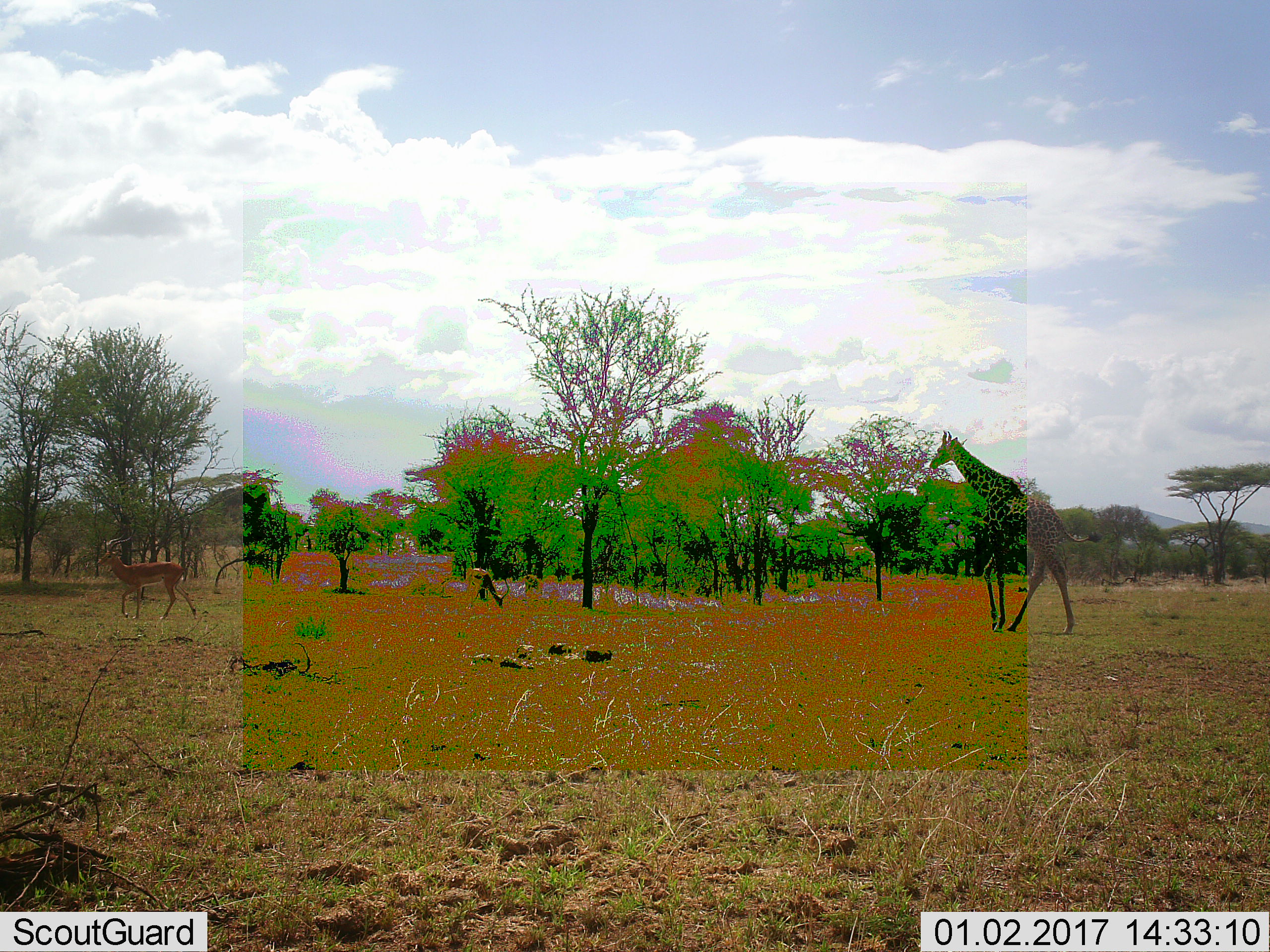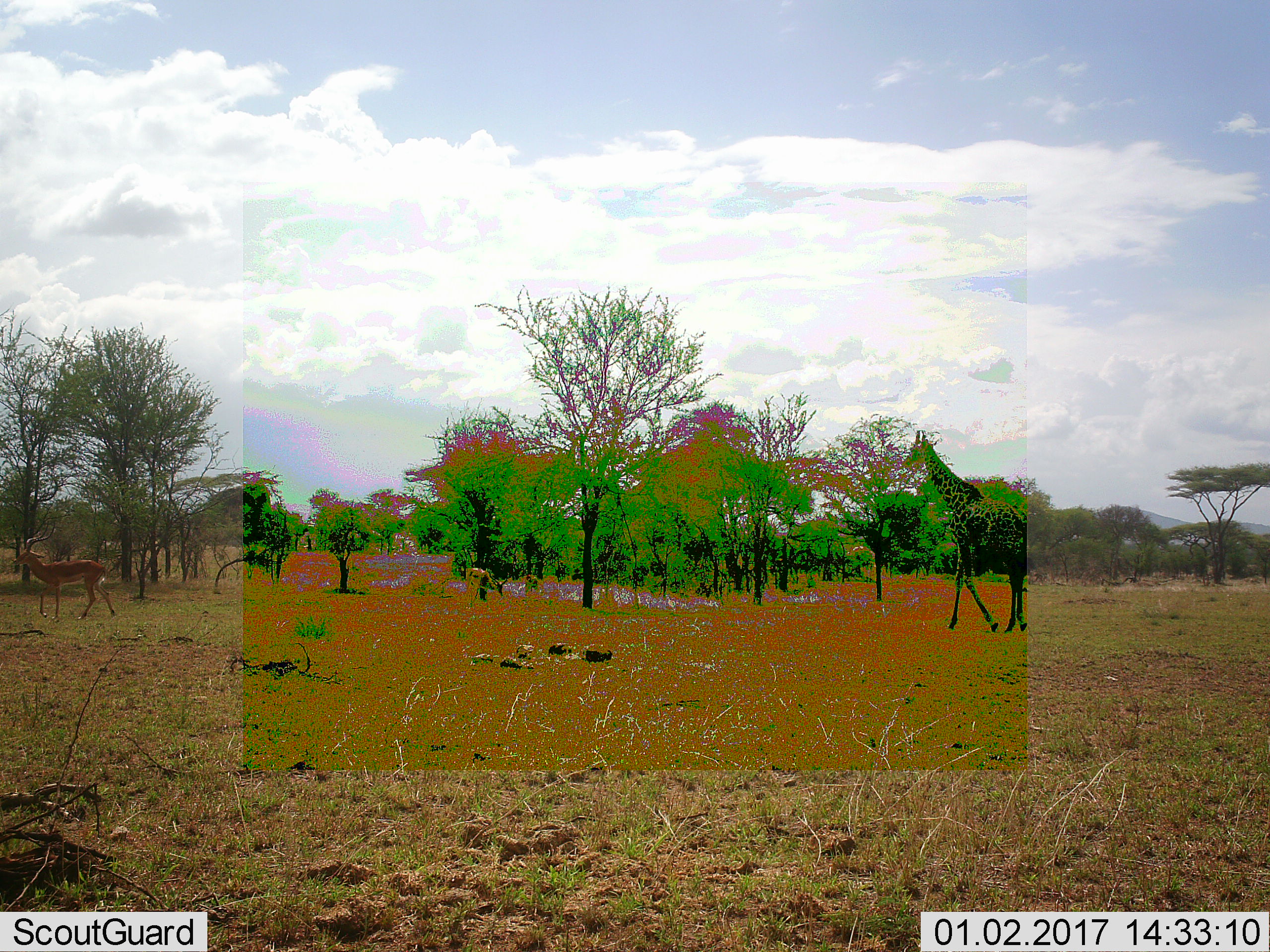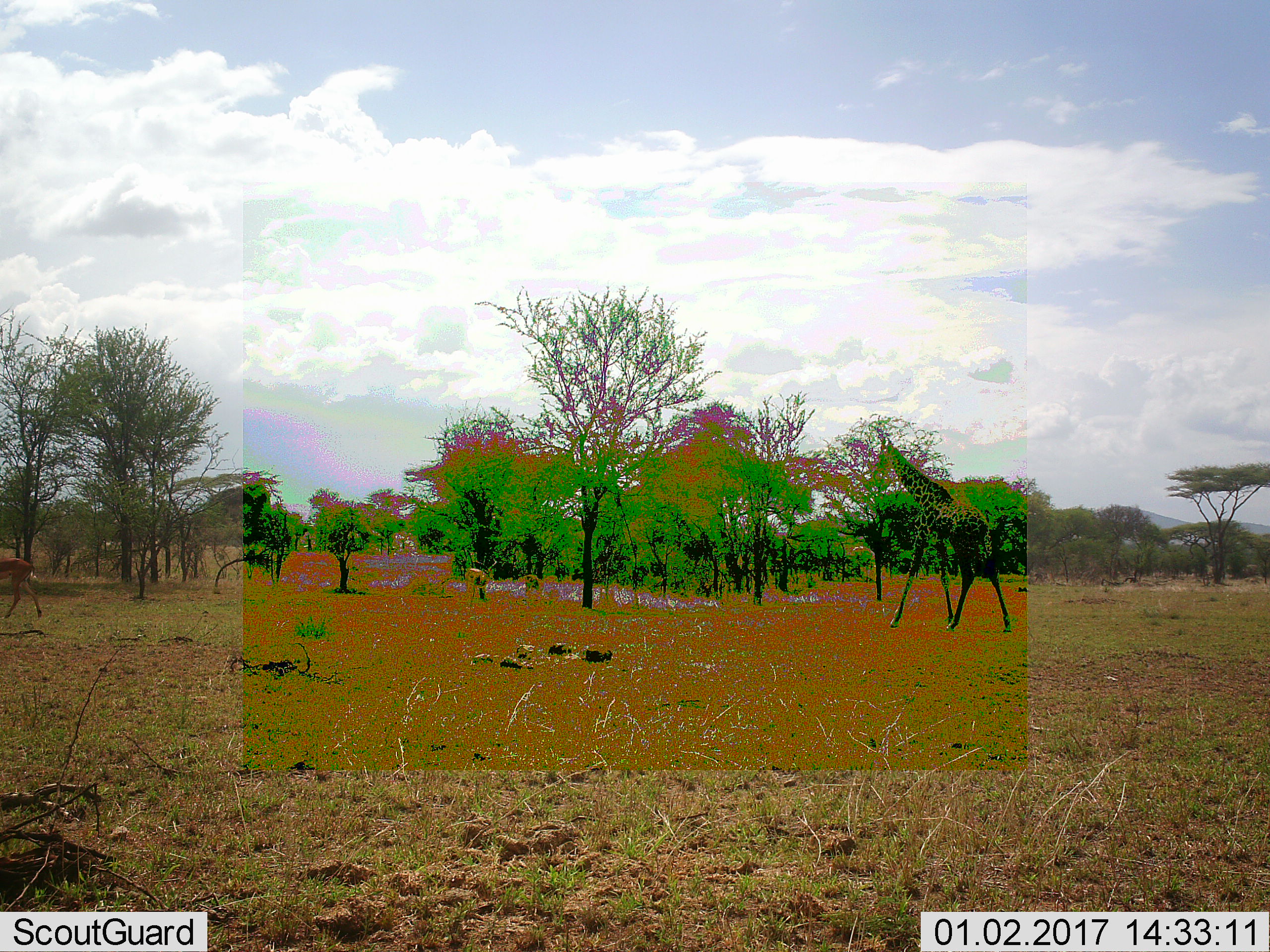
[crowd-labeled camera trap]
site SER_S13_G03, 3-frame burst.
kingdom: Animalia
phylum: Chordata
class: Mammalia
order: Artiodactyla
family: Giraffidae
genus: Giraffa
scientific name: Giraffa camelopardalis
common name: giraffe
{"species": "giraffe (Giraffa camelopardalis)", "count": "1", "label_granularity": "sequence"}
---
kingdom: Animalia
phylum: Chordata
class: Mammalia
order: Artiodactyla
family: Bovidae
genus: Aepyceros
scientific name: Aepyceros melampus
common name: impala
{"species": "impala (Aepyceros melampus)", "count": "2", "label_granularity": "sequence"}